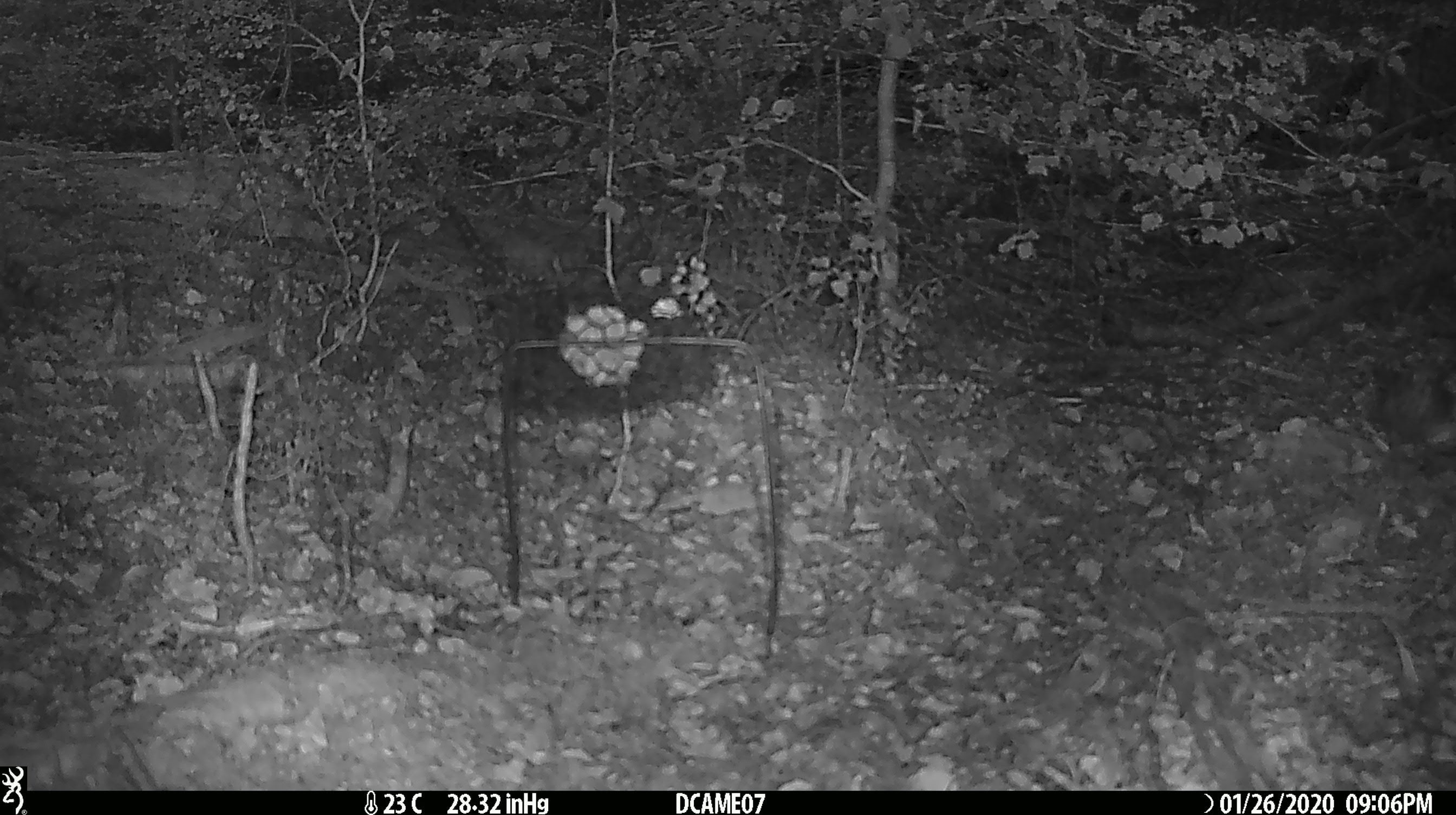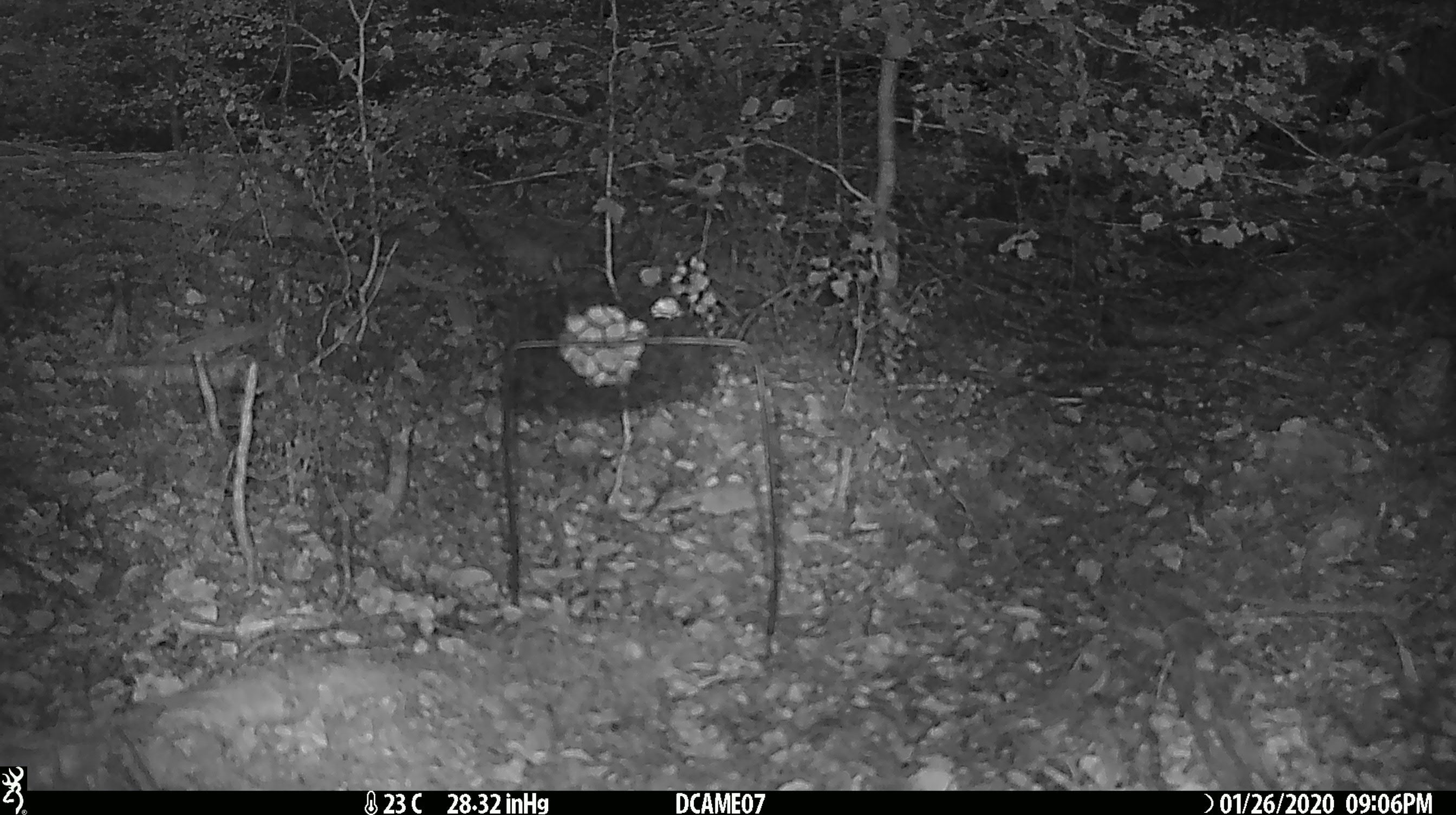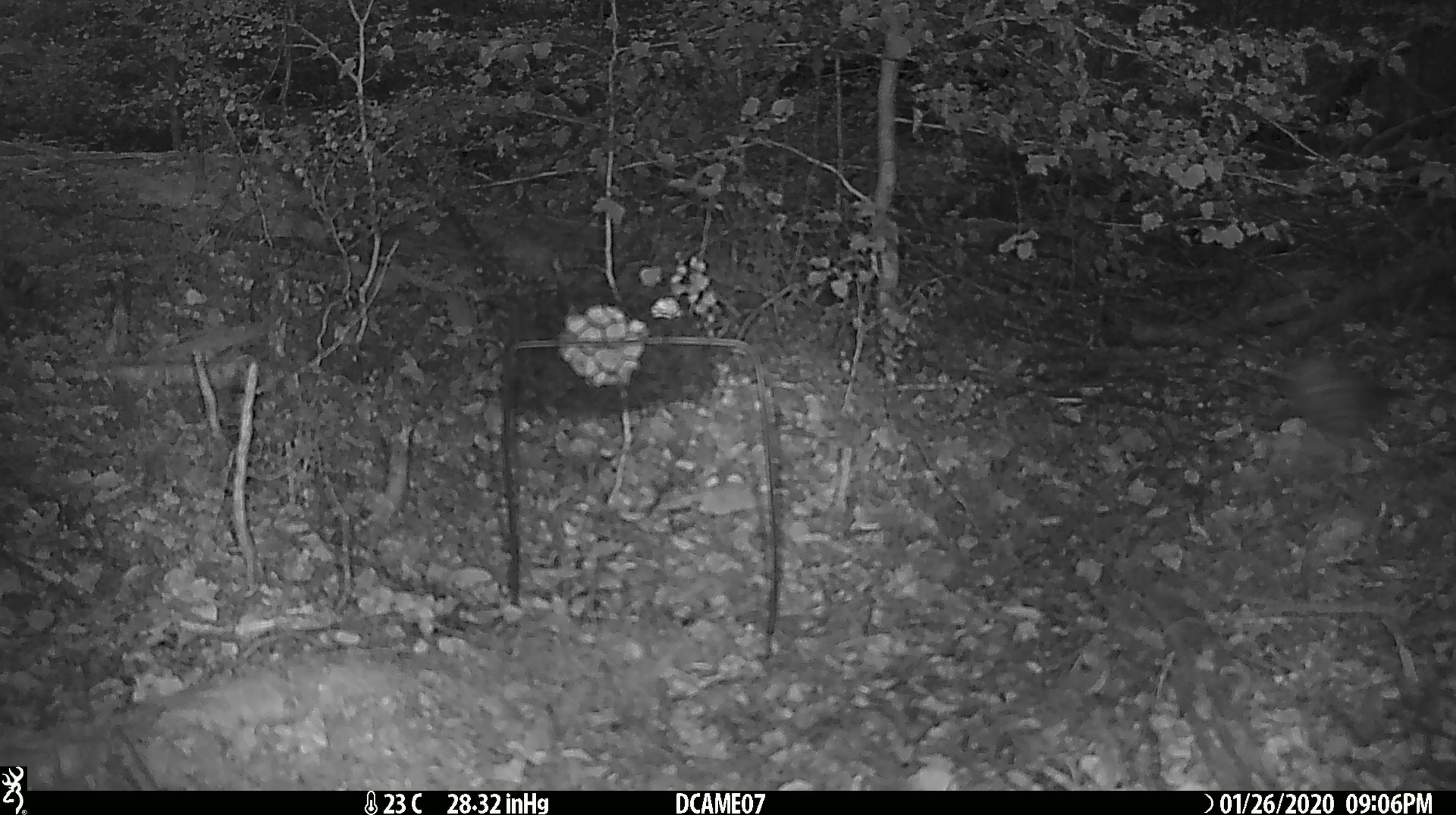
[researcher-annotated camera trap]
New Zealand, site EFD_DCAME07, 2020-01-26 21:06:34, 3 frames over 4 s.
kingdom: Animalia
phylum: Chordata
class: Aves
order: Passeriformes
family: Turdidae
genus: Turdus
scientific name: Turdus merula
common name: eurasian blackbird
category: blackbird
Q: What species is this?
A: Blackbird (eurasian blackbird) (Turdus merula).